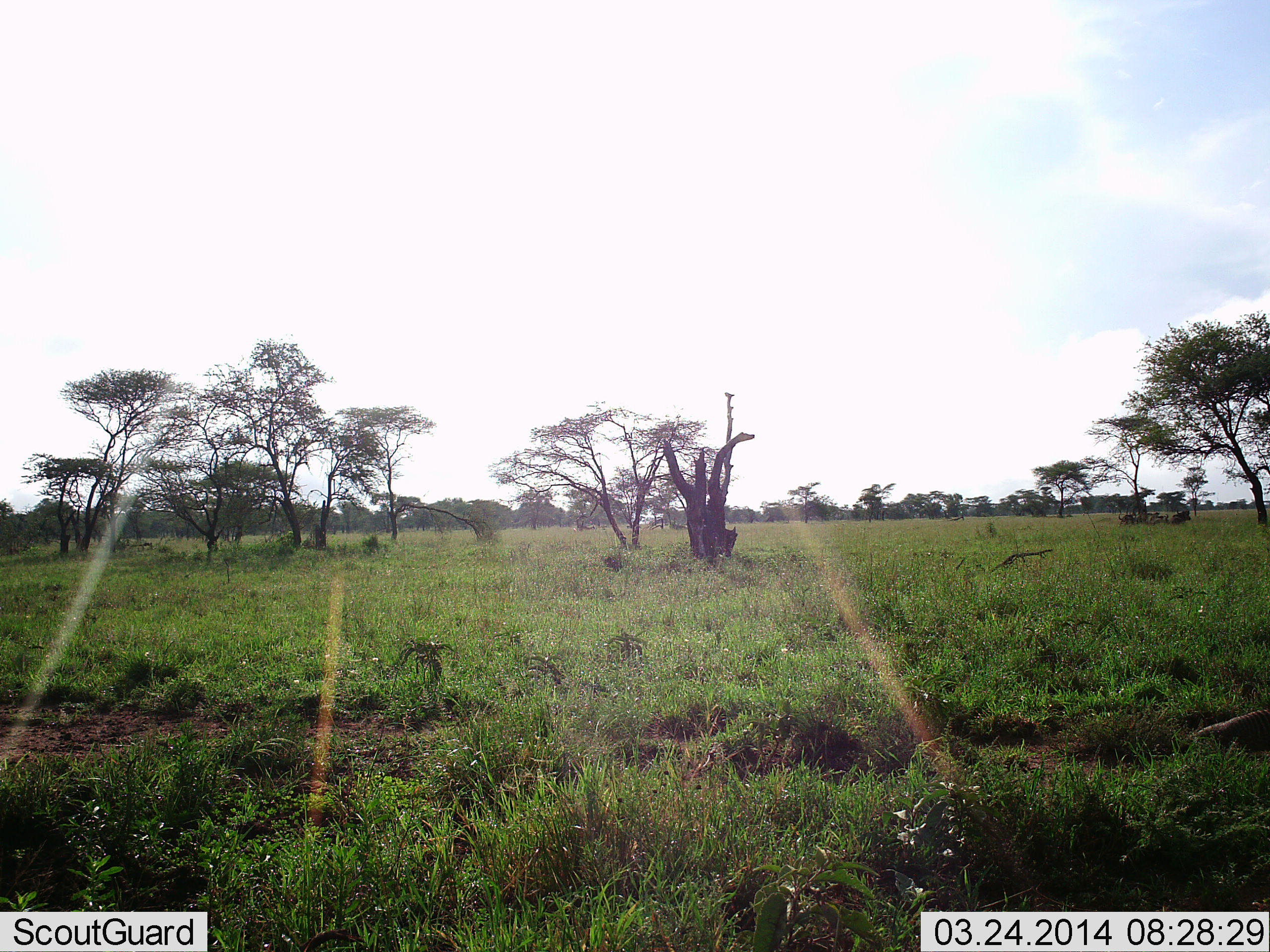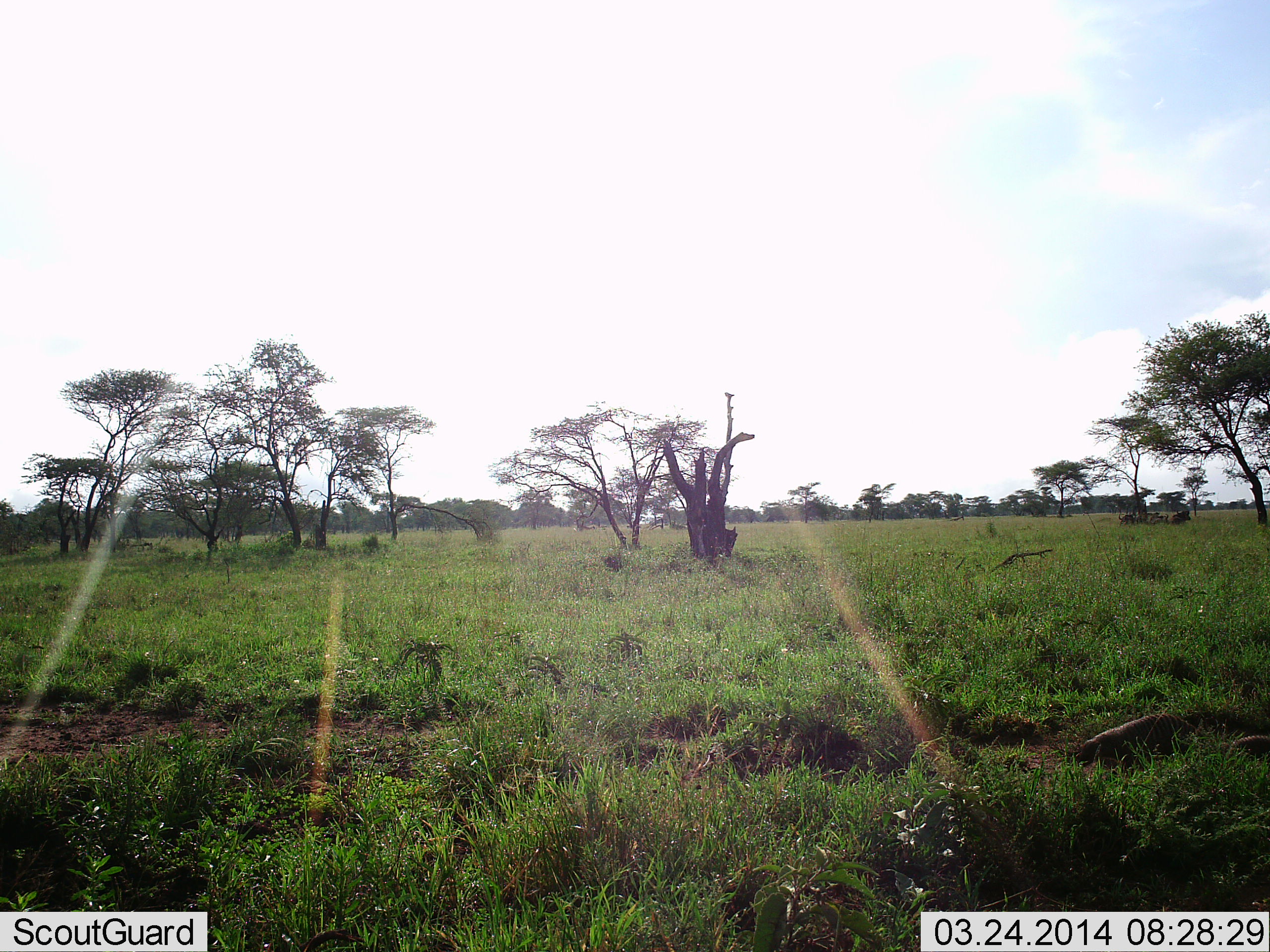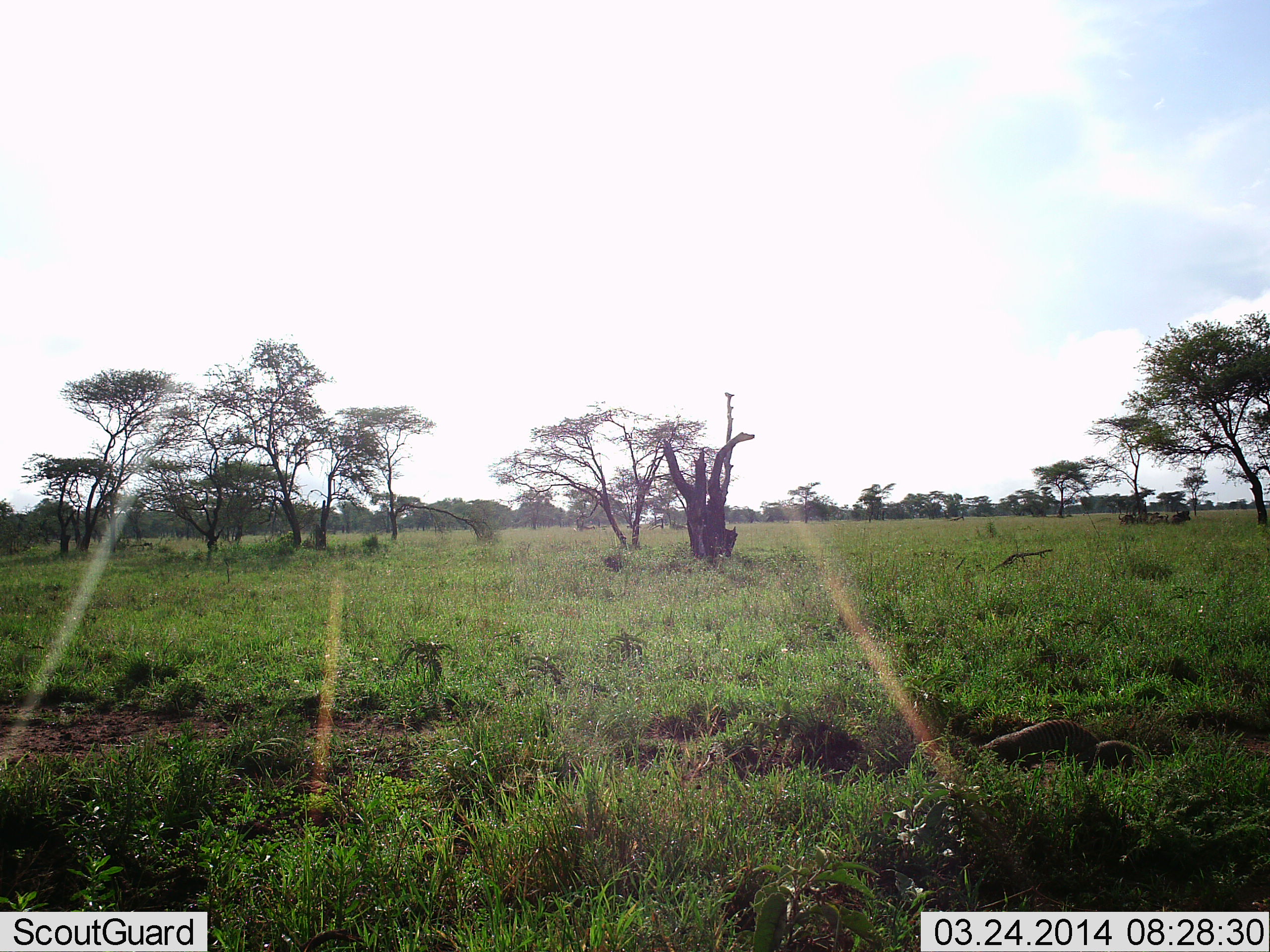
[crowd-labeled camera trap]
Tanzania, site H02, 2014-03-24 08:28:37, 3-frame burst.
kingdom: Animalia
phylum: Chordata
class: Mammalia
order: Carnivora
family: Herpestidae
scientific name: Herpestidae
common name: mongoose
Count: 1.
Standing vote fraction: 0%.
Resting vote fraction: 0%.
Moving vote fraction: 100%.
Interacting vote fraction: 0%.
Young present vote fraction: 20%.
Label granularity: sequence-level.